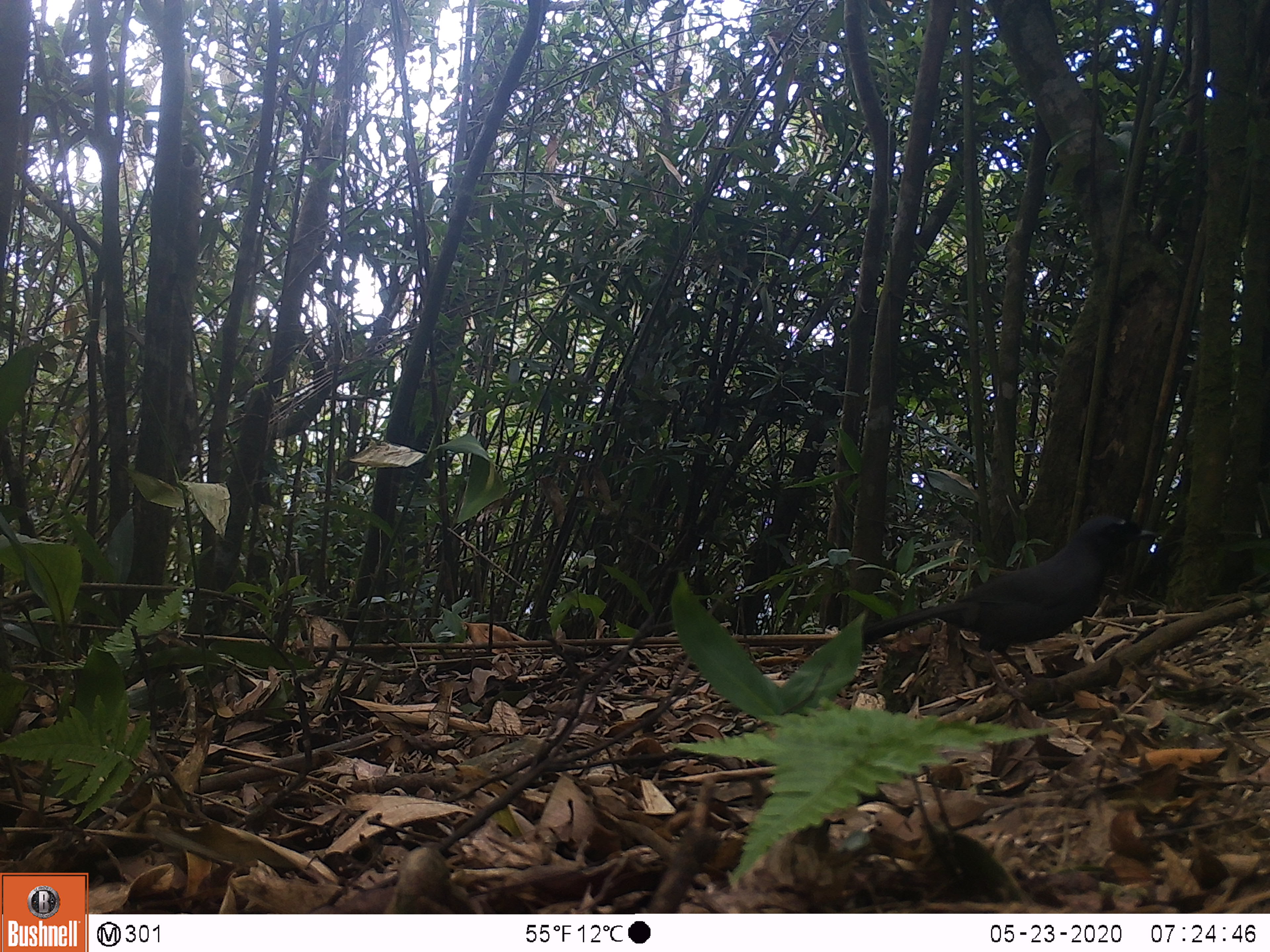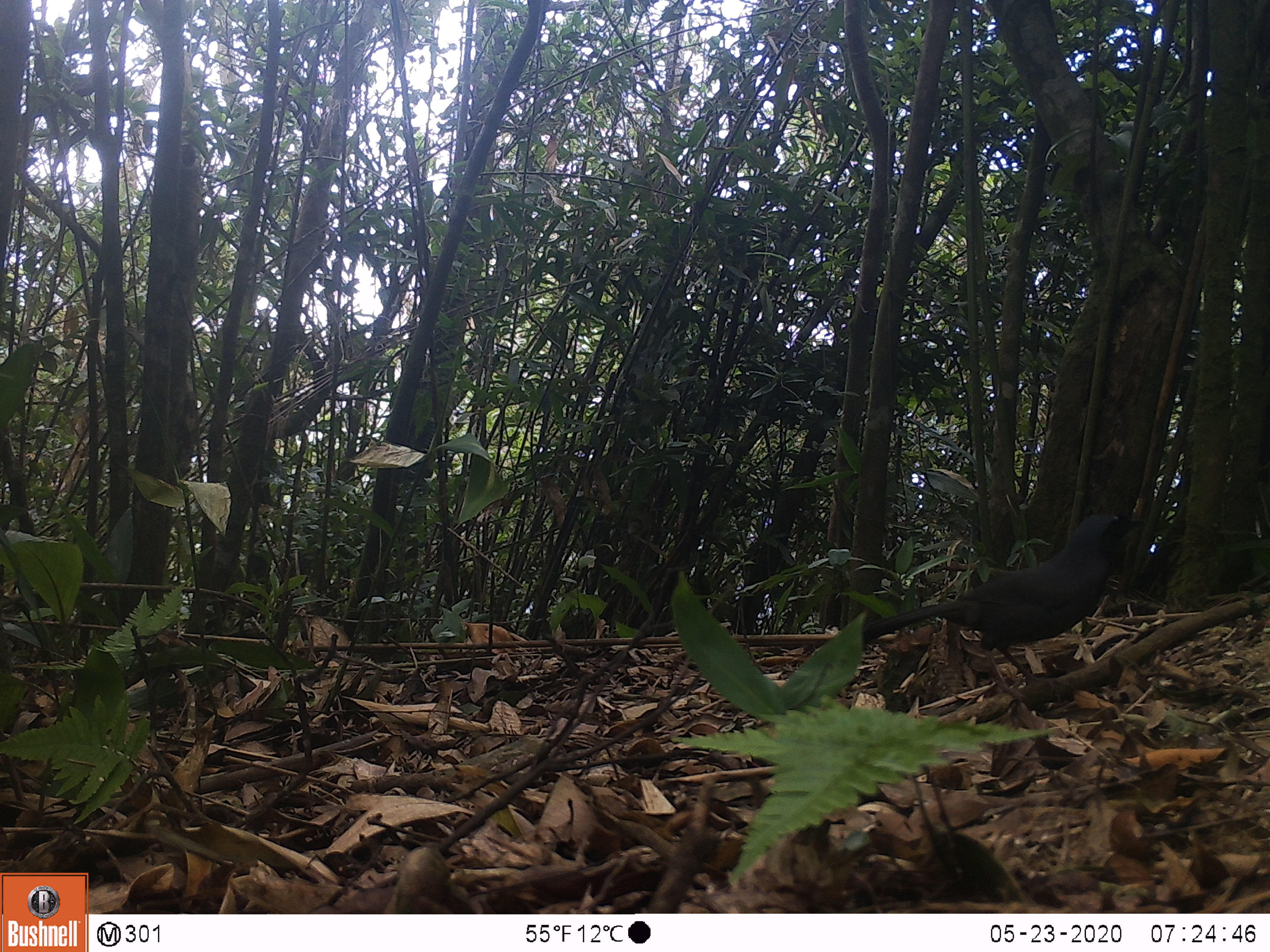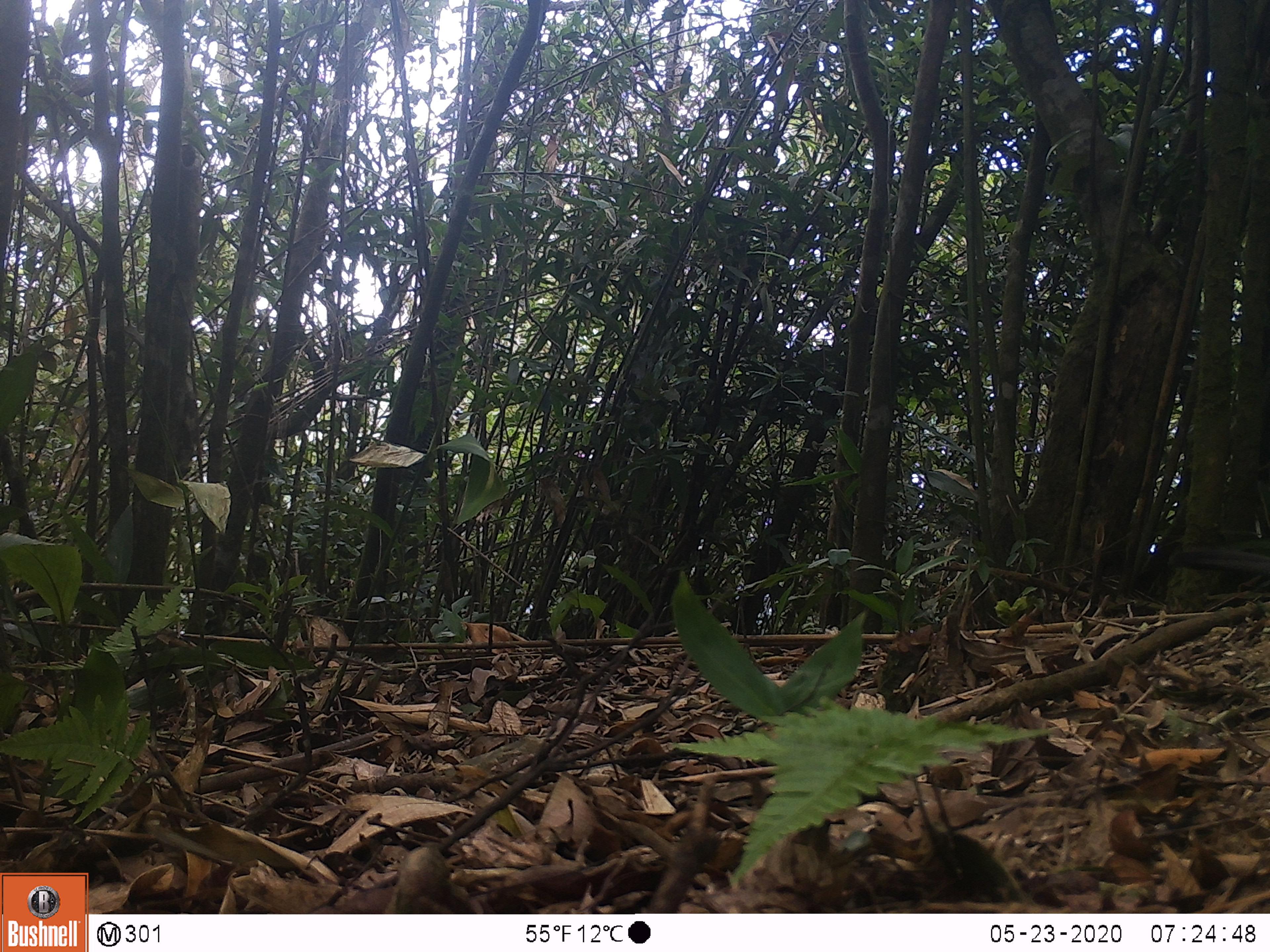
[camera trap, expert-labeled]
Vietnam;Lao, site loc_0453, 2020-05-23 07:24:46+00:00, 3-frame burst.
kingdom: Animalia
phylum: Chordata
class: Aves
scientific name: Aves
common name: bird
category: unidentified bird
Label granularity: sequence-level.